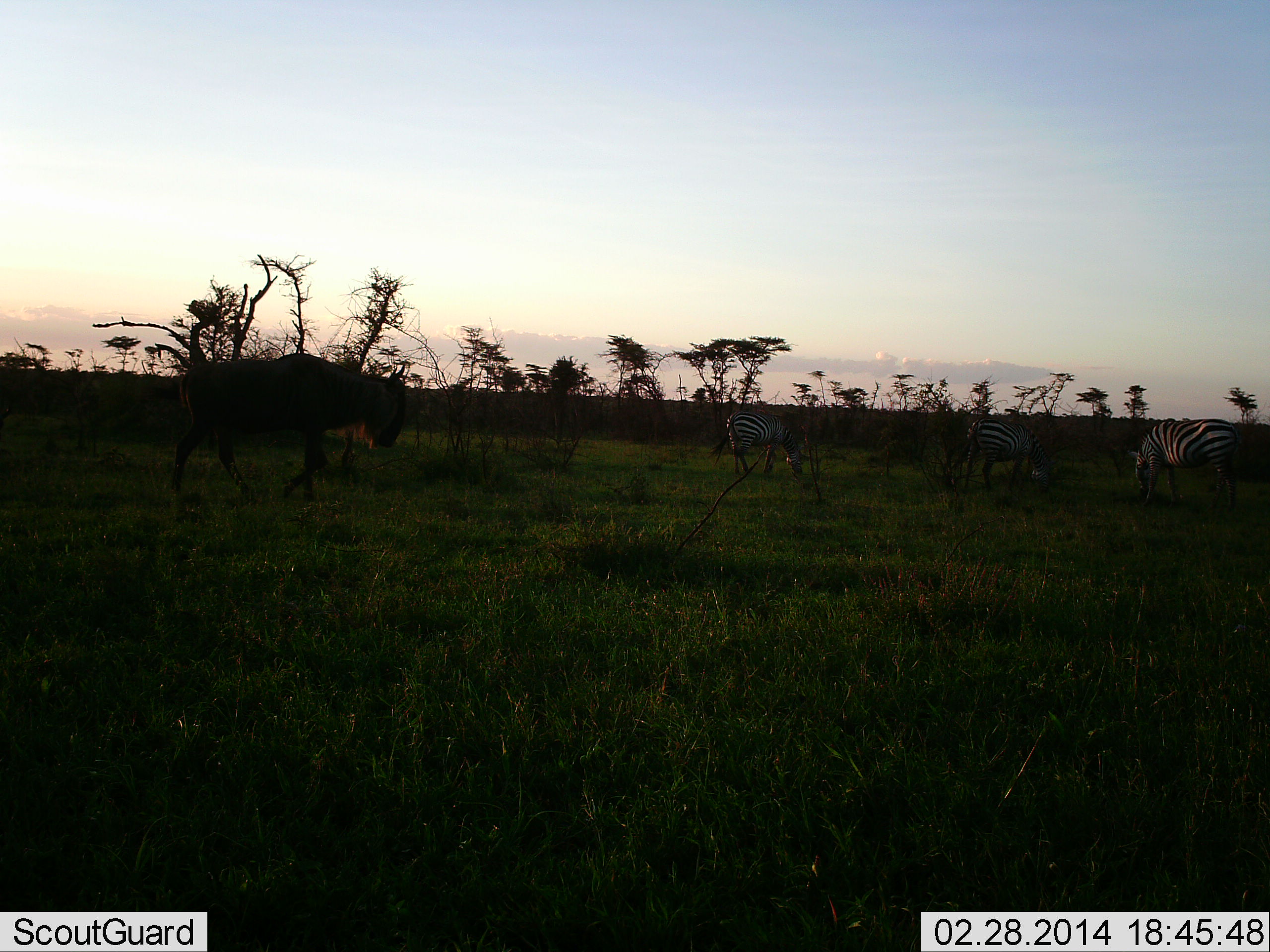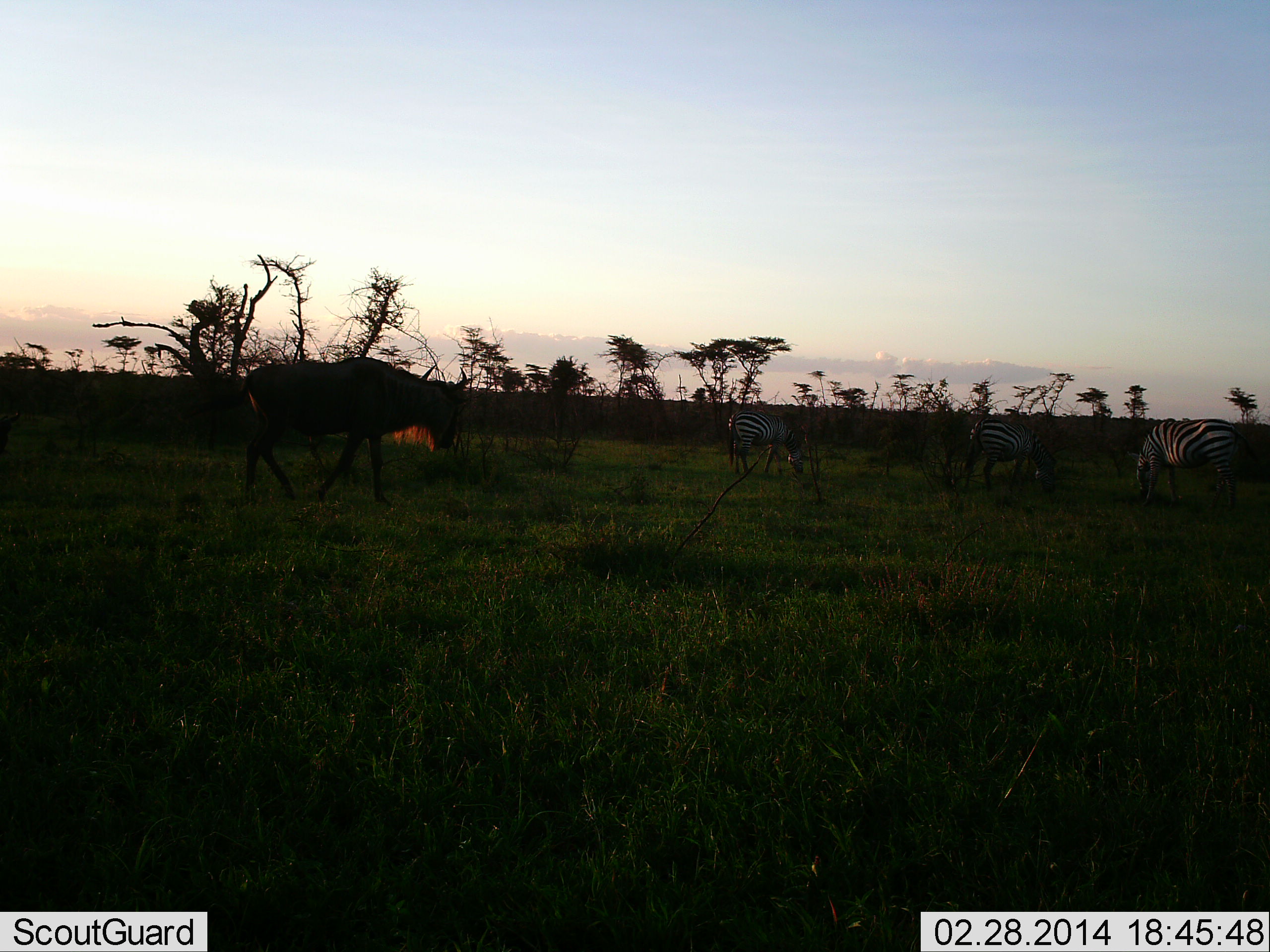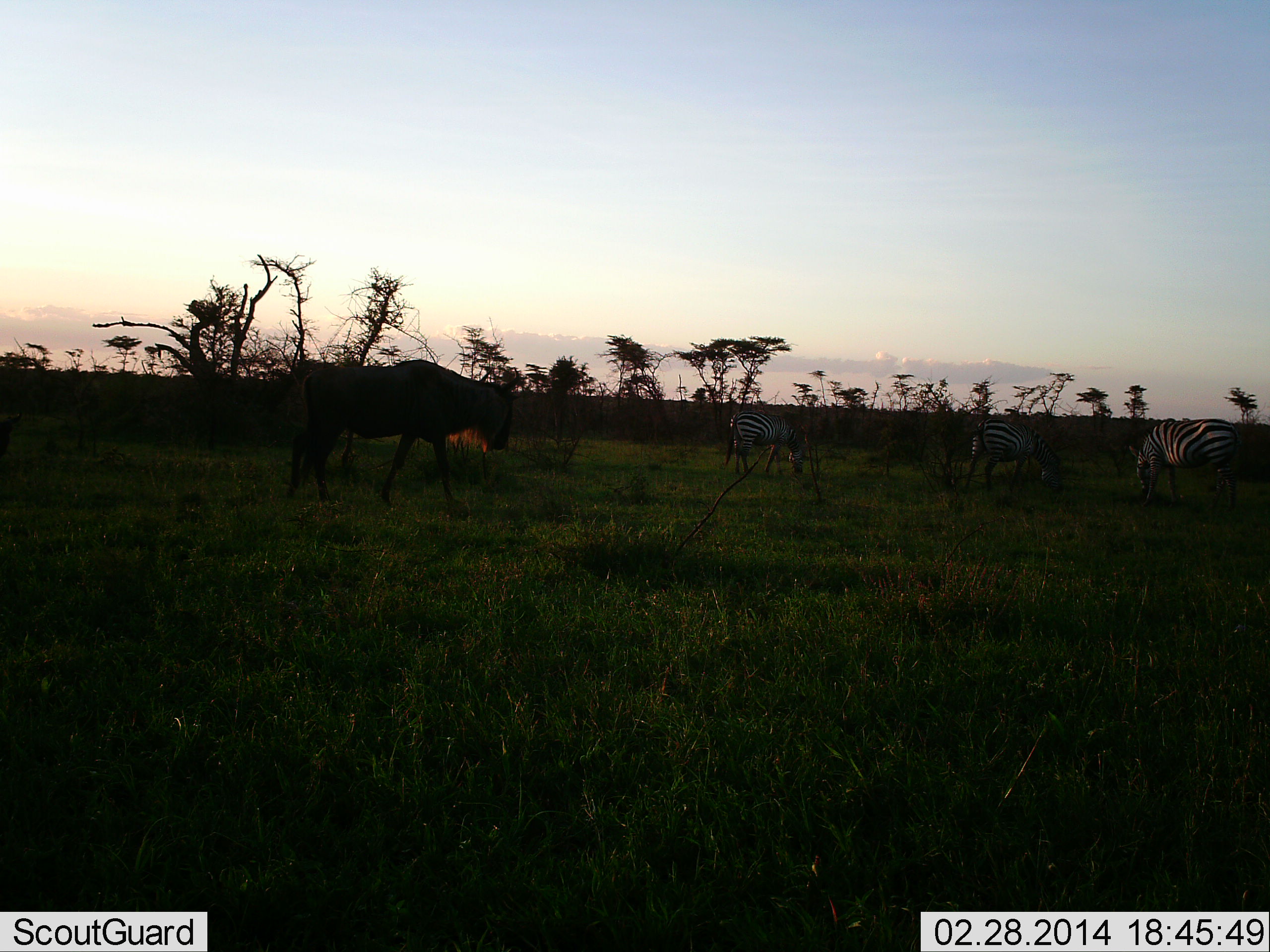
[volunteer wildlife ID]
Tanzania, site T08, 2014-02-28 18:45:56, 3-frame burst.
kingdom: Animalia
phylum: Chordata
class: Mammalia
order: Artiodactyla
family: Bovidae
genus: Connochaetes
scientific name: Connochaetes taurinus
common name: blue wildebeest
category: wildebeest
Wildebeest (blue wildebeest) (Connochaetes taurinus), count 1. Behavior (volunteer vote fractions): standing 0%, resting 0%, moving 100%, interacting 0%. Young present (vote fraction): 0%. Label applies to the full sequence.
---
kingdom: Animalia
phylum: Chordata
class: Mammalia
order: Perissodactyla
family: Equidae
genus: Equus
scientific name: Equus quagga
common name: plains zebra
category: zebra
Zebra (plains zebra) (Equus quagga), count 3. Behavior (volunteer vote fractions): standing 38%, resting 0%, moving 8%, interacting 0%. Young present (vote fraction): 0%. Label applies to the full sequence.